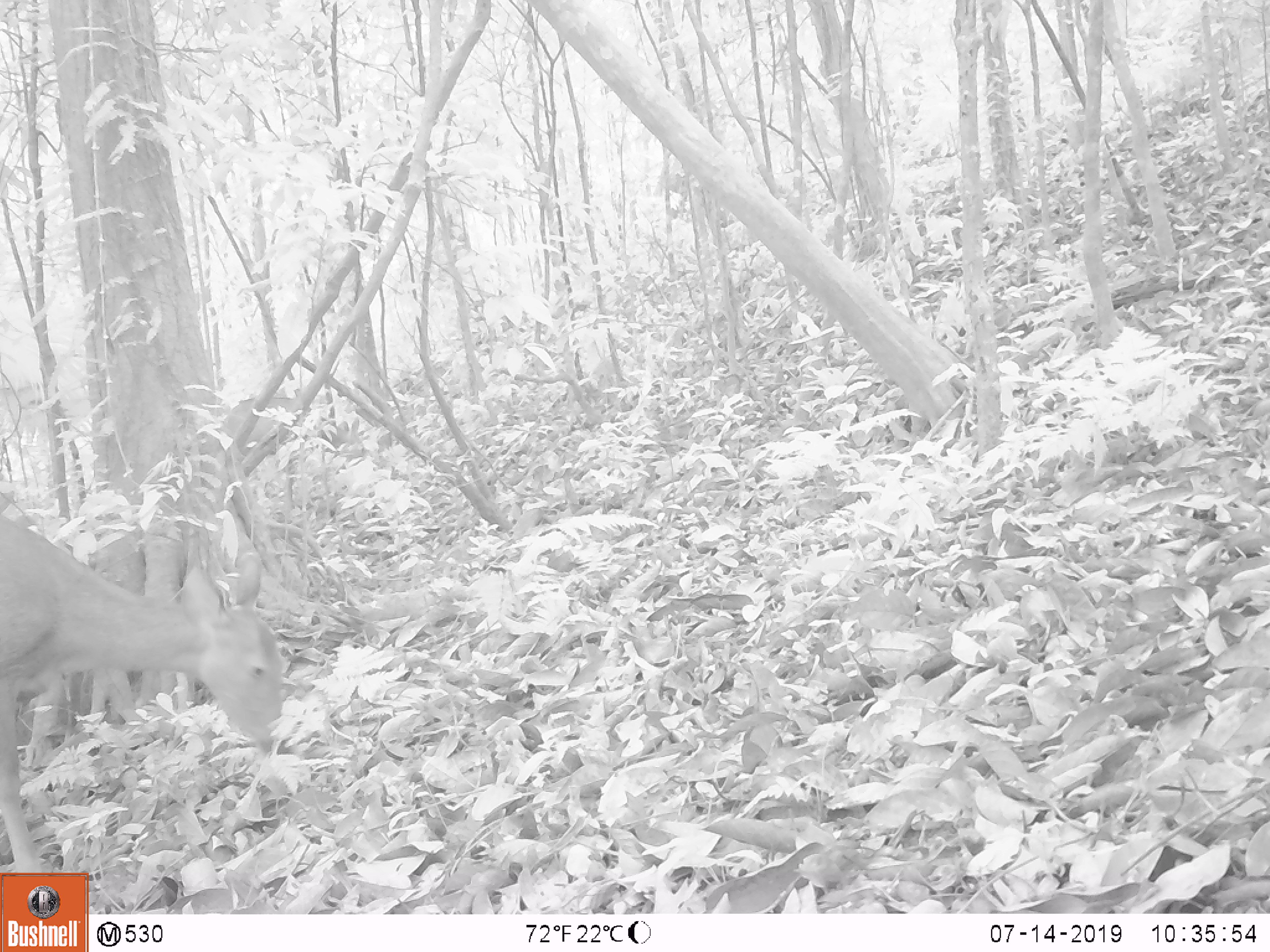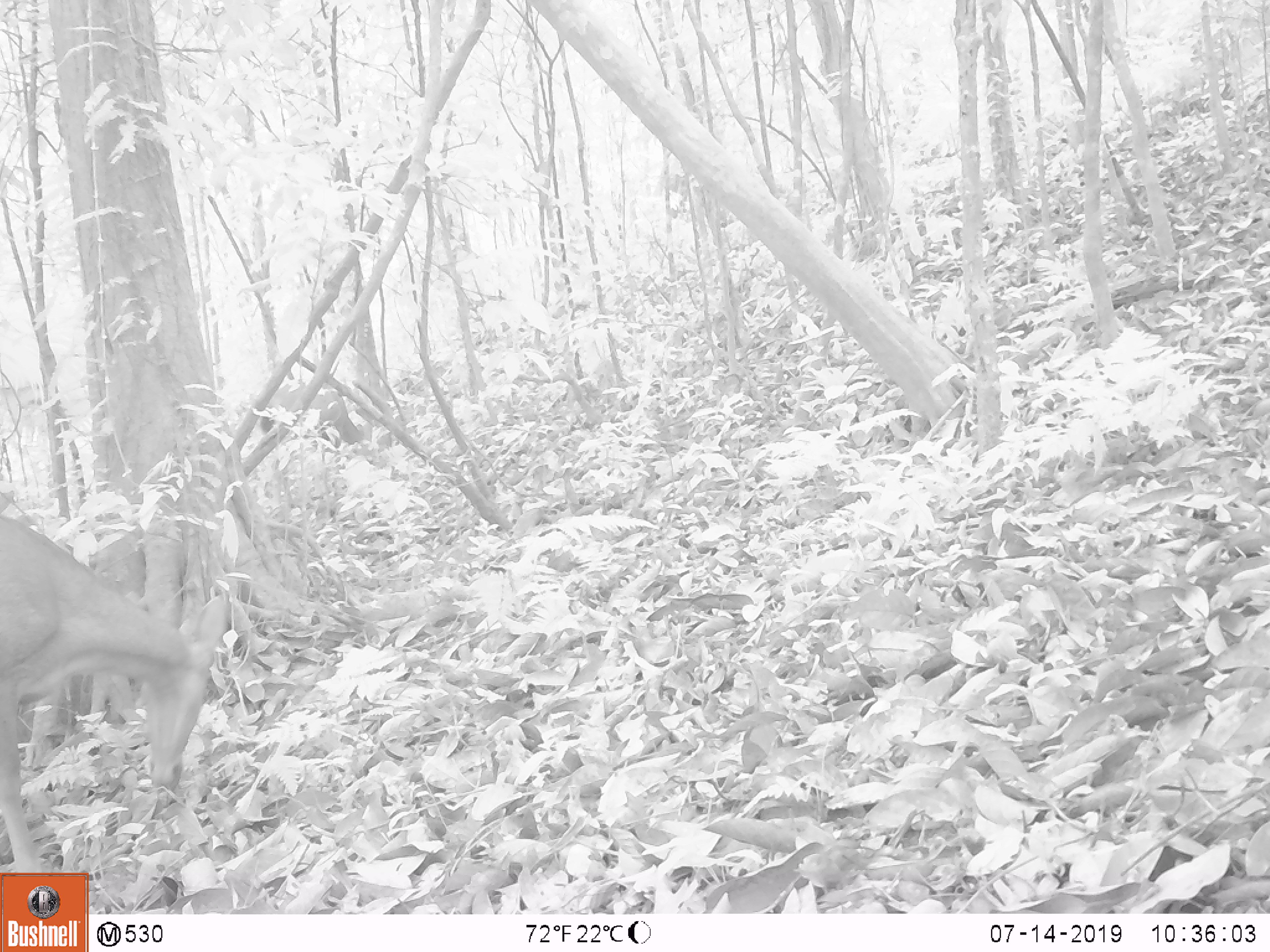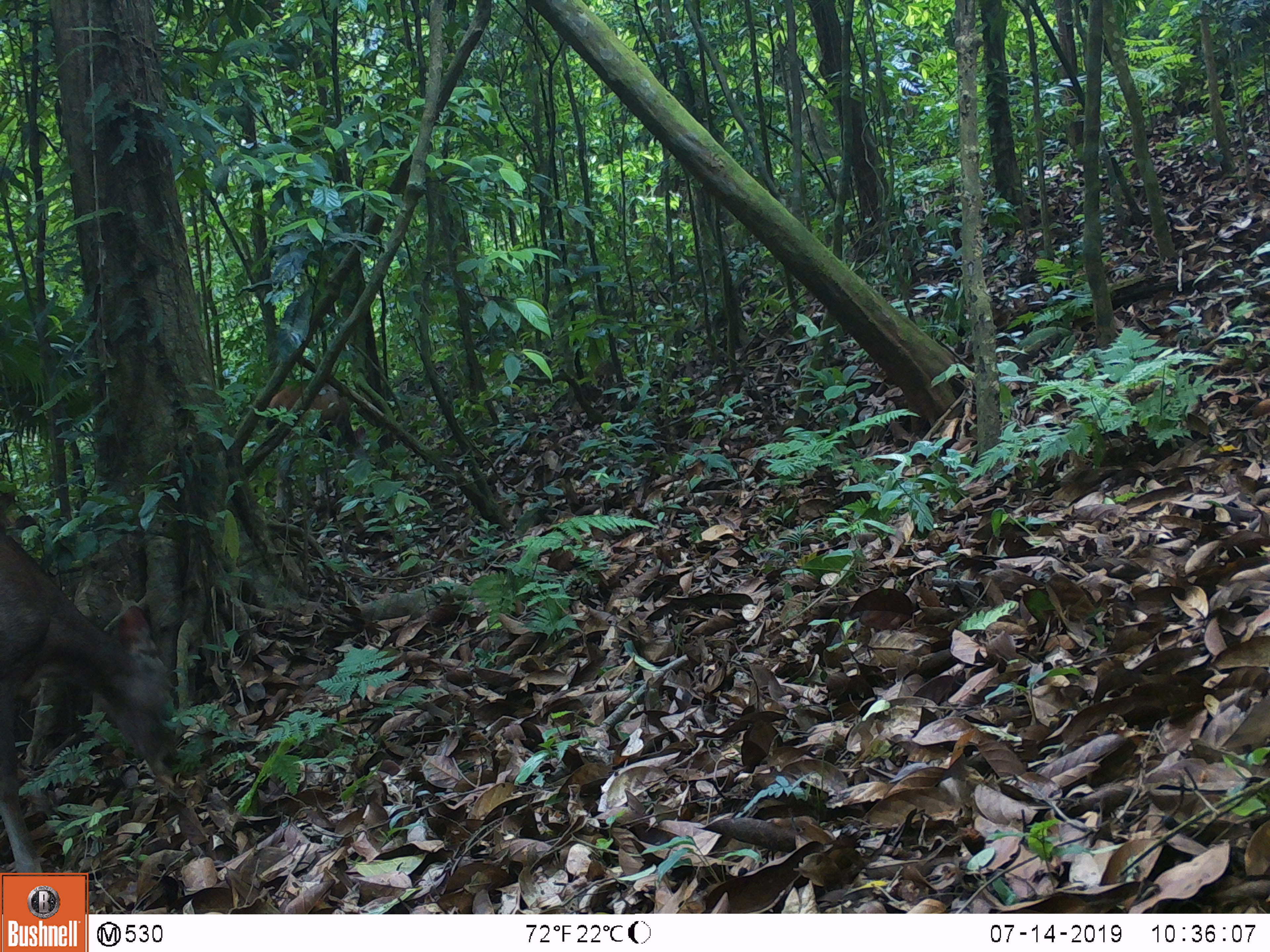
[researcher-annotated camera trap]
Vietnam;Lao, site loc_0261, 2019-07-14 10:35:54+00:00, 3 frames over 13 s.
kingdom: Animalia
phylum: Chordata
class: Mammalia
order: Artiodactyla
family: Cervidae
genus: Rusa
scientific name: Rusa unicolor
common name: sambar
Sambar (Rusa unicolor). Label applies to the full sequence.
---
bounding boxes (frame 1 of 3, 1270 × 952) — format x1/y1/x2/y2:
sambar: 0/513/291/871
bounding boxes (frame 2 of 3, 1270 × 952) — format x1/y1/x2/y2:
sambar: 0/514/226/872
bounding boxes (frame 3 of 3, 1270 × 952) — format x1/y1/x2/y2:
sambar: 0/526/176/876